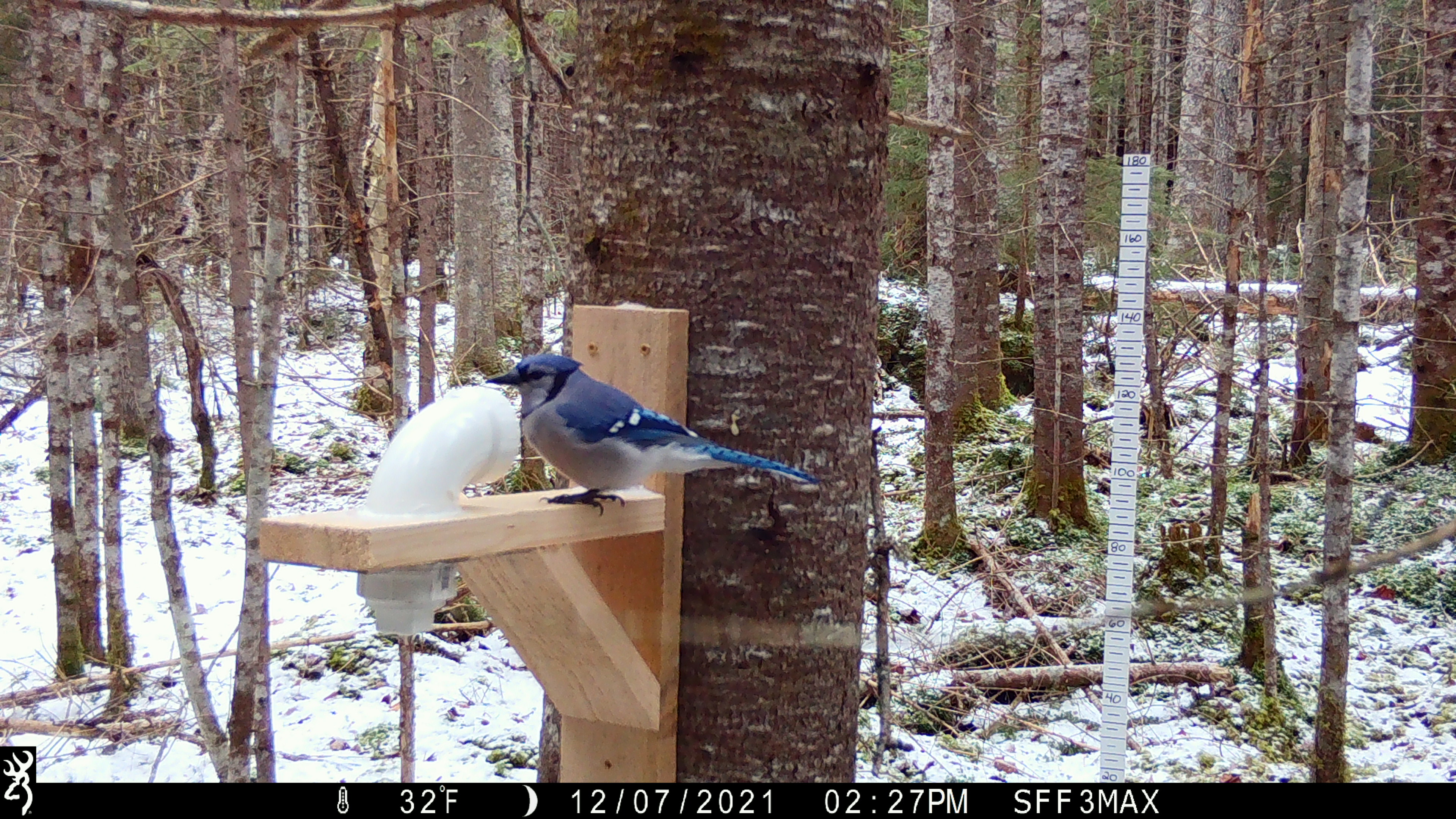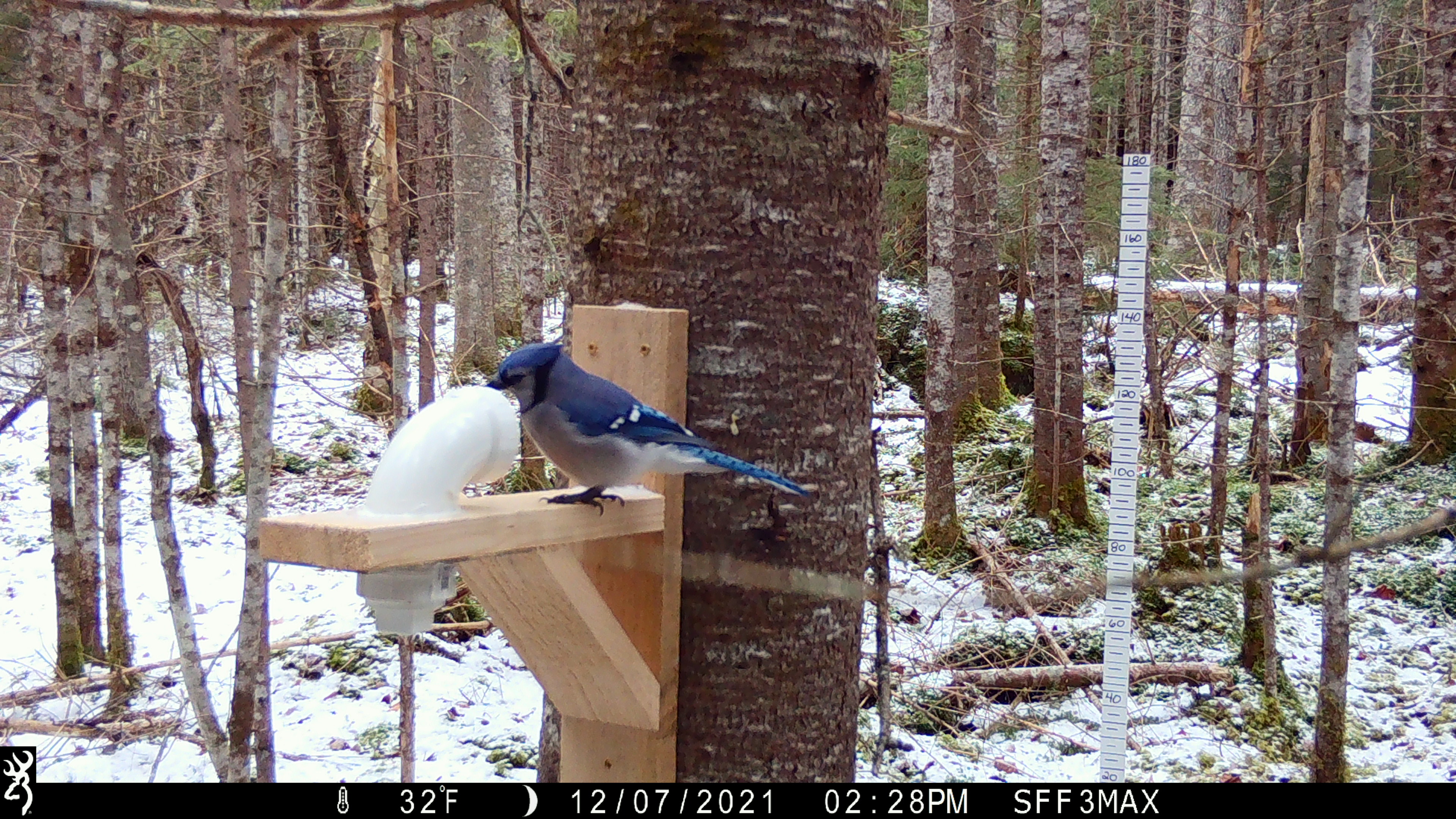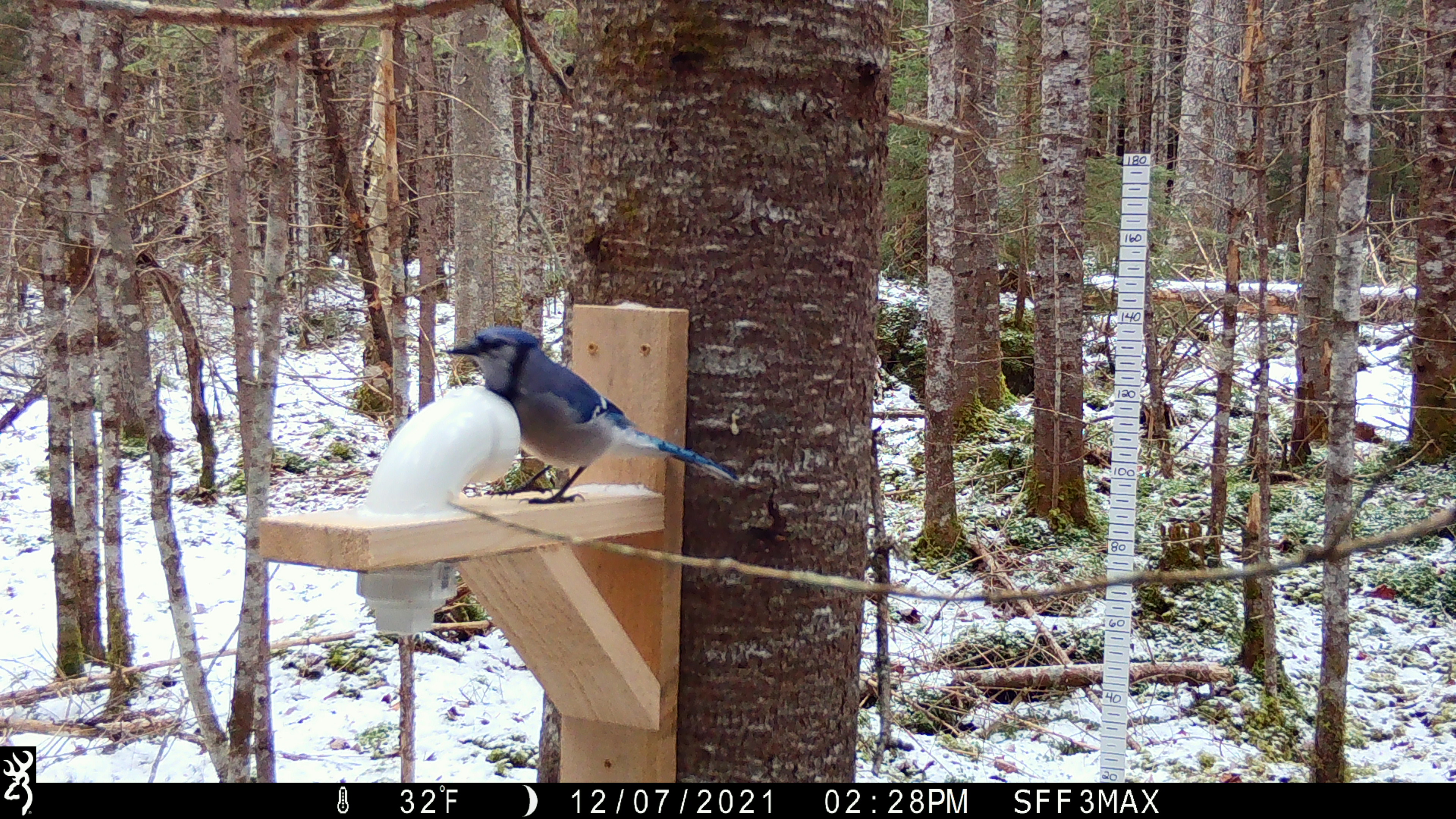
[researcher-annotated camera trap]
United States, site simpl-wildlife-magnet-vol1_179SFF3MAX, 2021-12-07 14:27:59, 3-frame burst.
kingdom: Animalia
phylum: Chordata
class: Aves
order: Passeriformes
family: Corvidae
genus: Cyanocitta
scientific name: Cyanocitta cristata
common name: blue jay